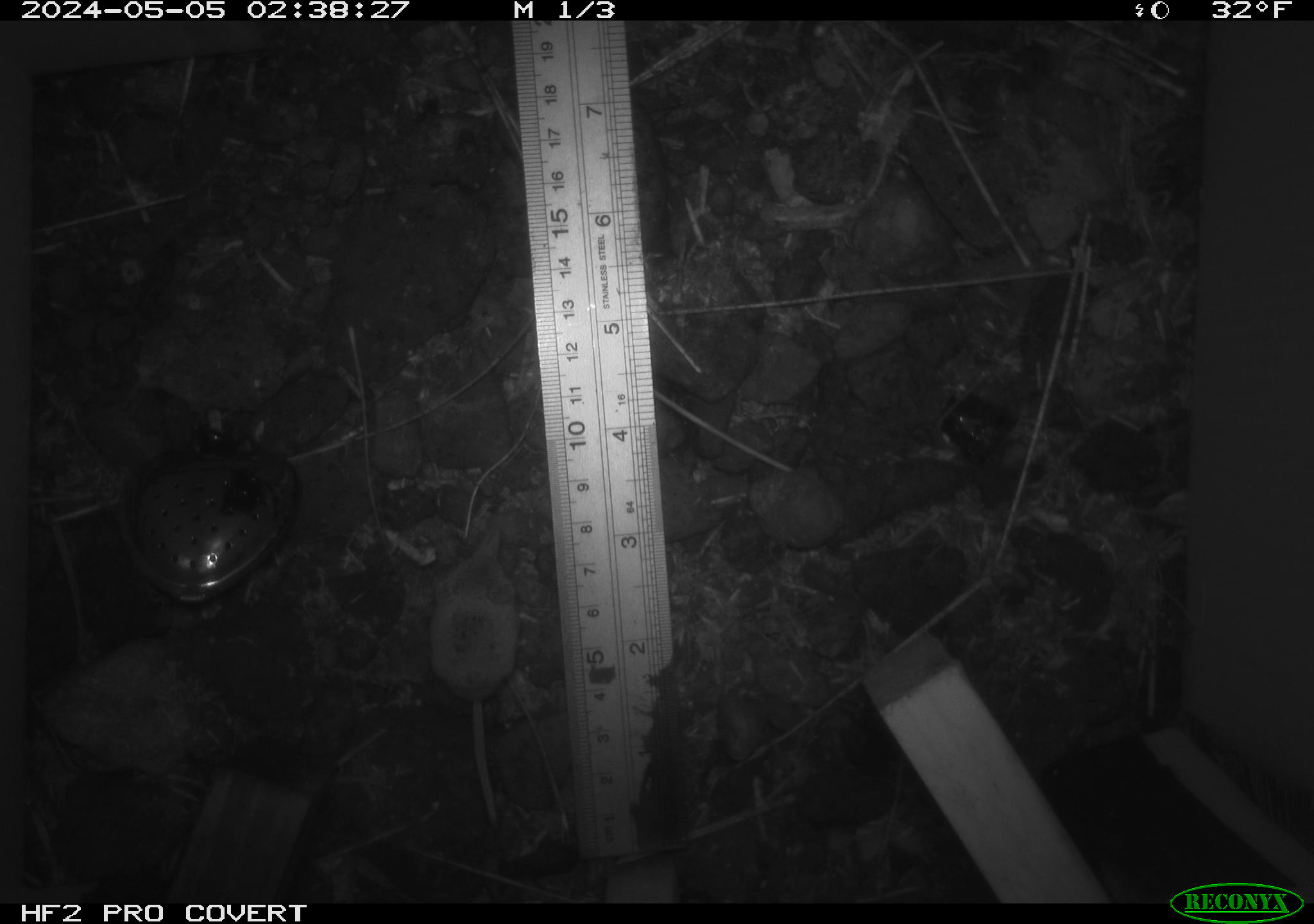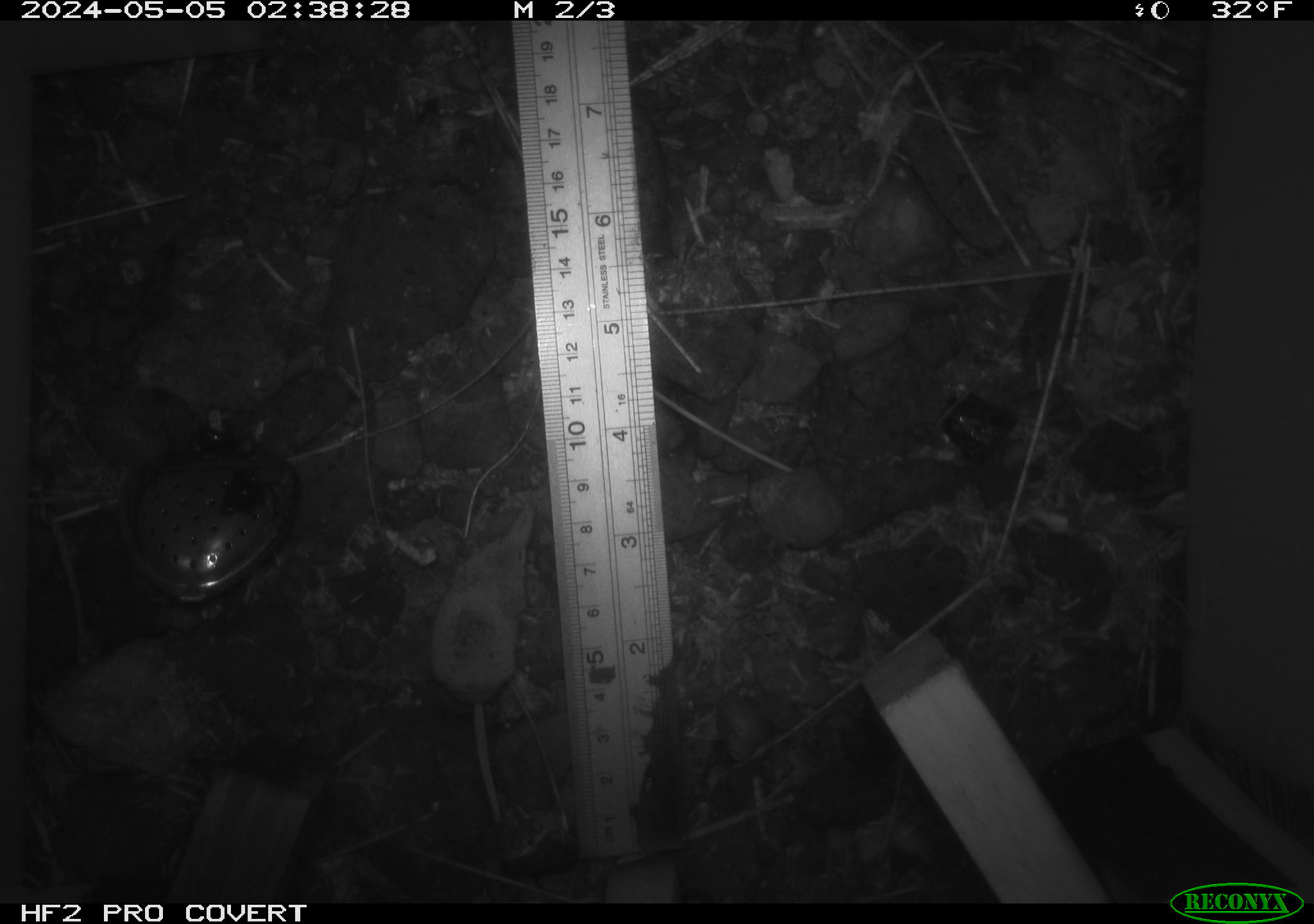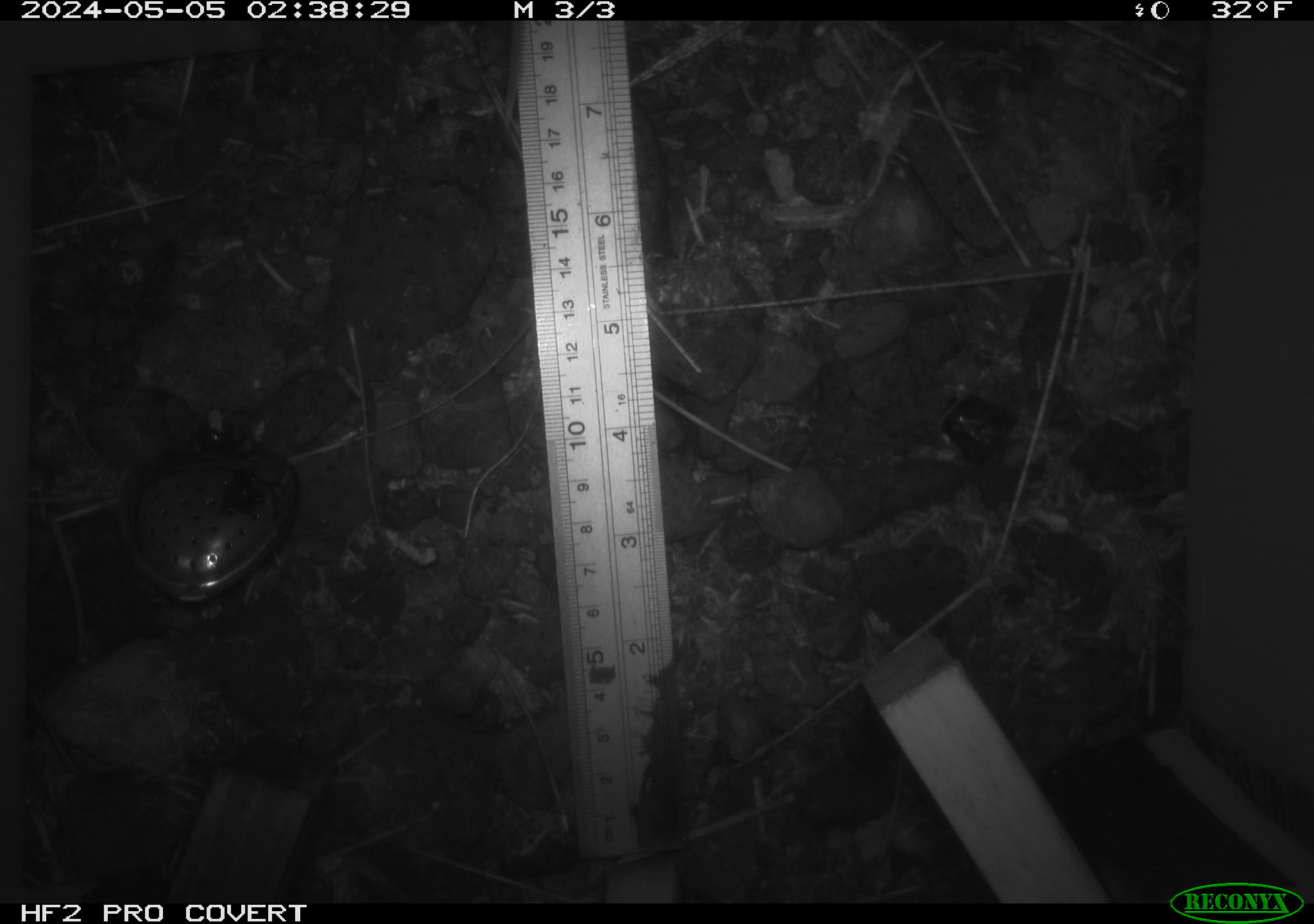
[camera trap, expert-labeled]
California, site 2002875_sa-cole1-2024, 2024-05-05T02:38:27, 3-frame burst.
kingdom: Animalia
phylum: Chordata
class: Mammalia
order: Eulipotyphla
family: Soricidae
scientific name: Soricidae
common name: shrews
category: soricidae family